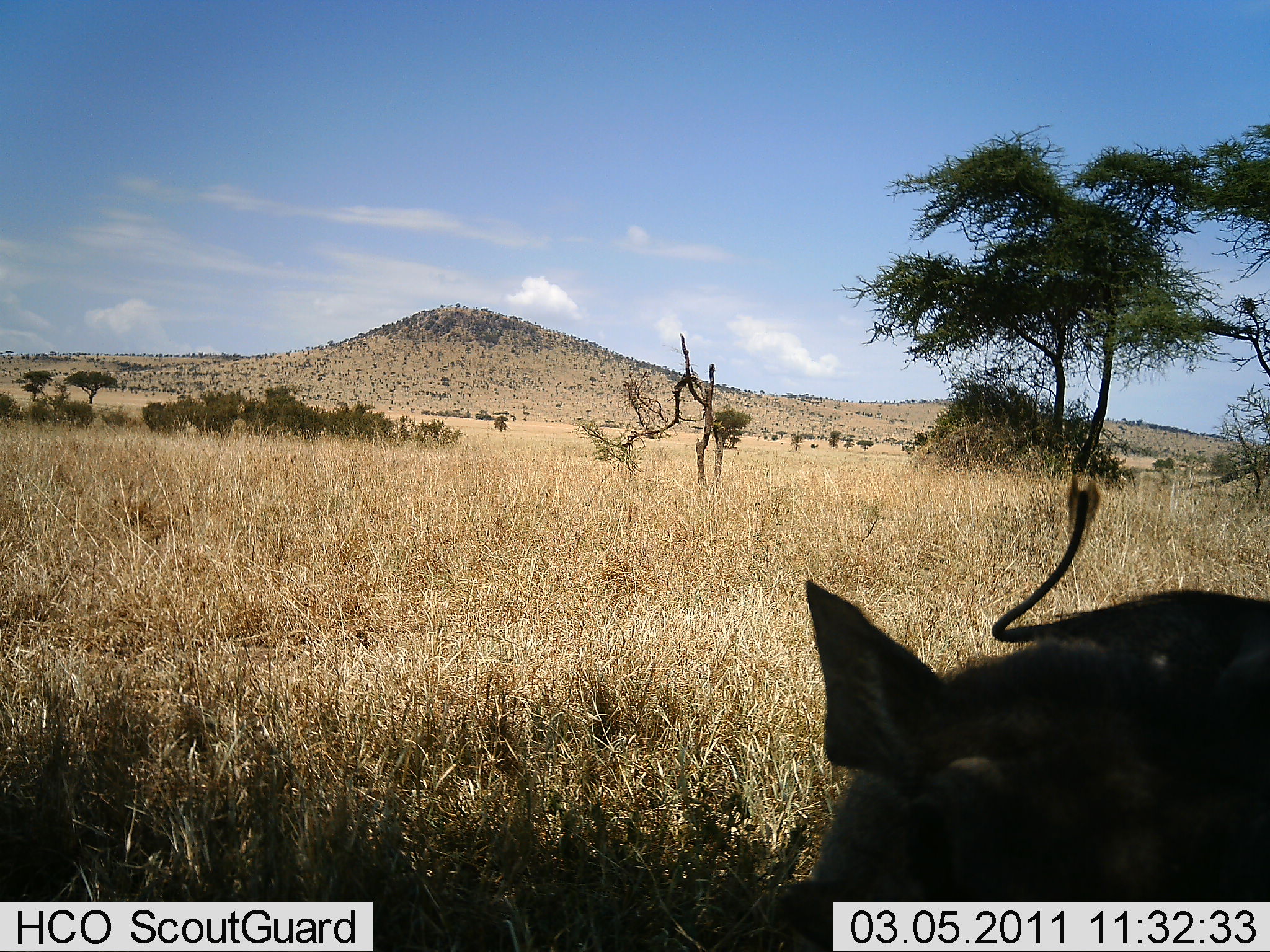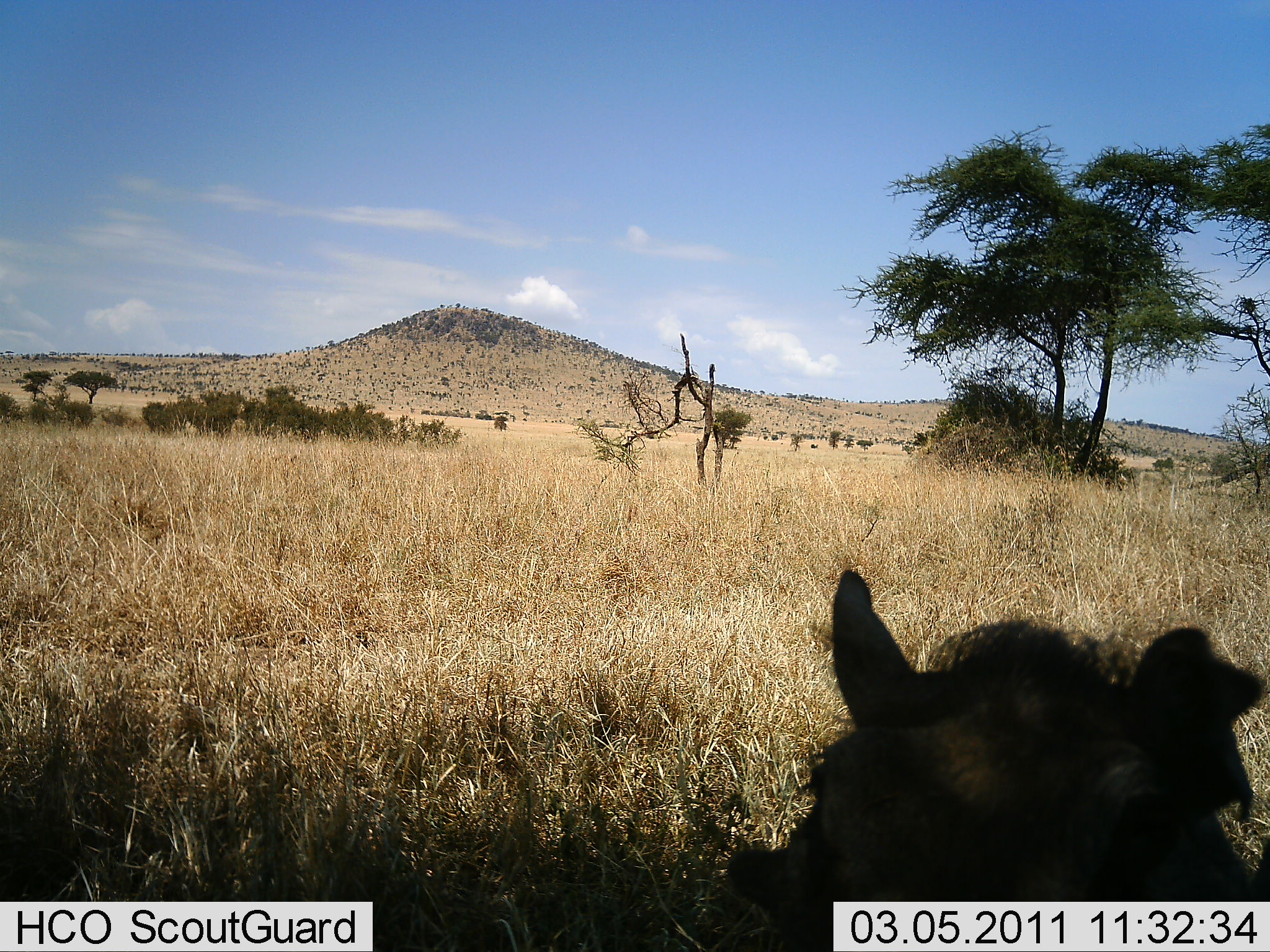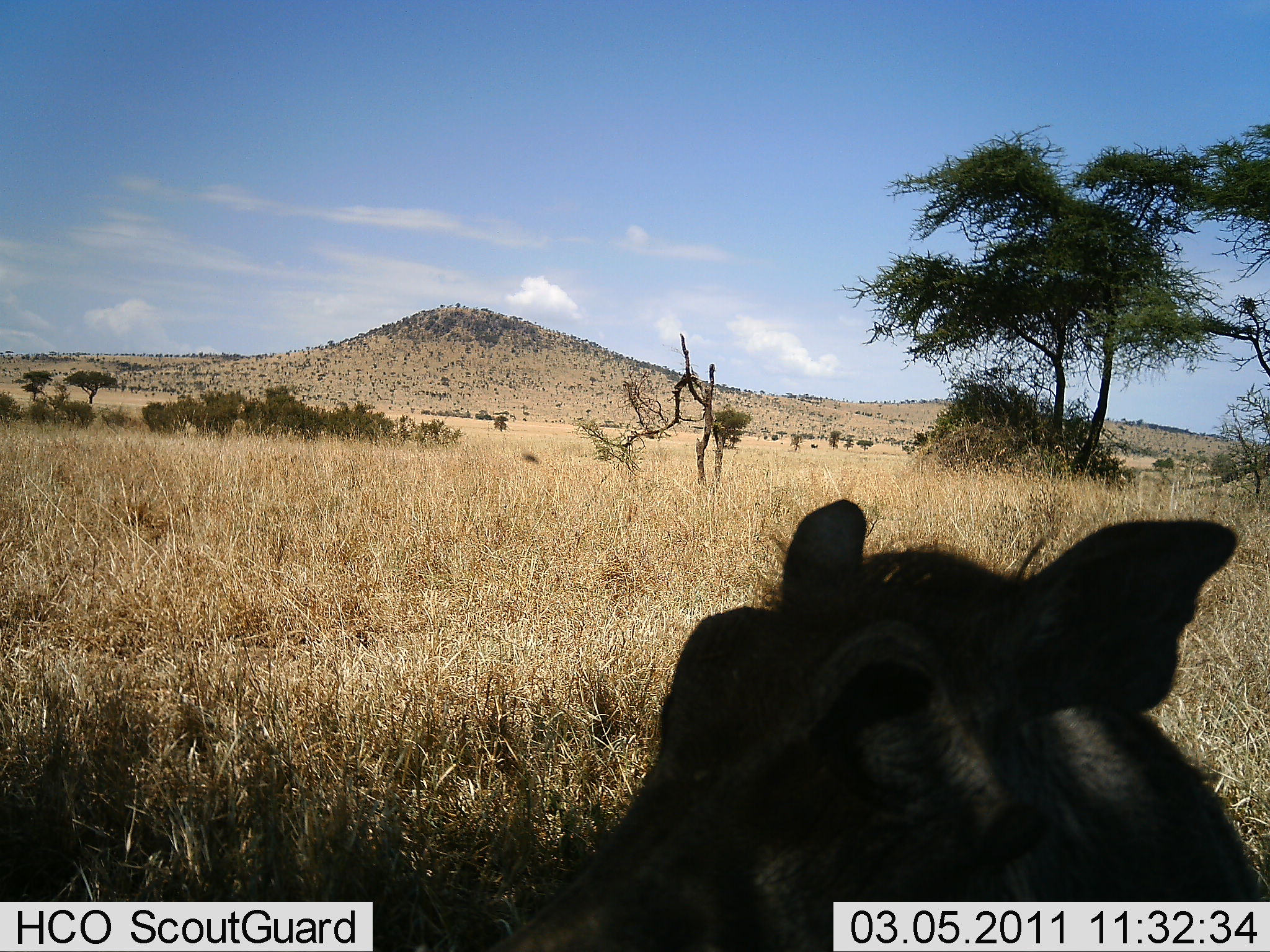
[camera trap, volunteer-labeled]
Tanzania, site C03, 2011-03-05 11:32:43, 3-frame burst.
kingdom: Animalia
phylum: Chordata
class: Mammalia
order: Artiodactyla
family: Suidae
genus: Phacochoerus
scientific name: Phacochoerus africanus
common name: warthog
Warthog (Phacochoerus africanus), count 1. Behavior (volunteer vote fractions): standing 18%, resting 27%, moving 55%, interacting 0%. Young present (vote fraction): 0%. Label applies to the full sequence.